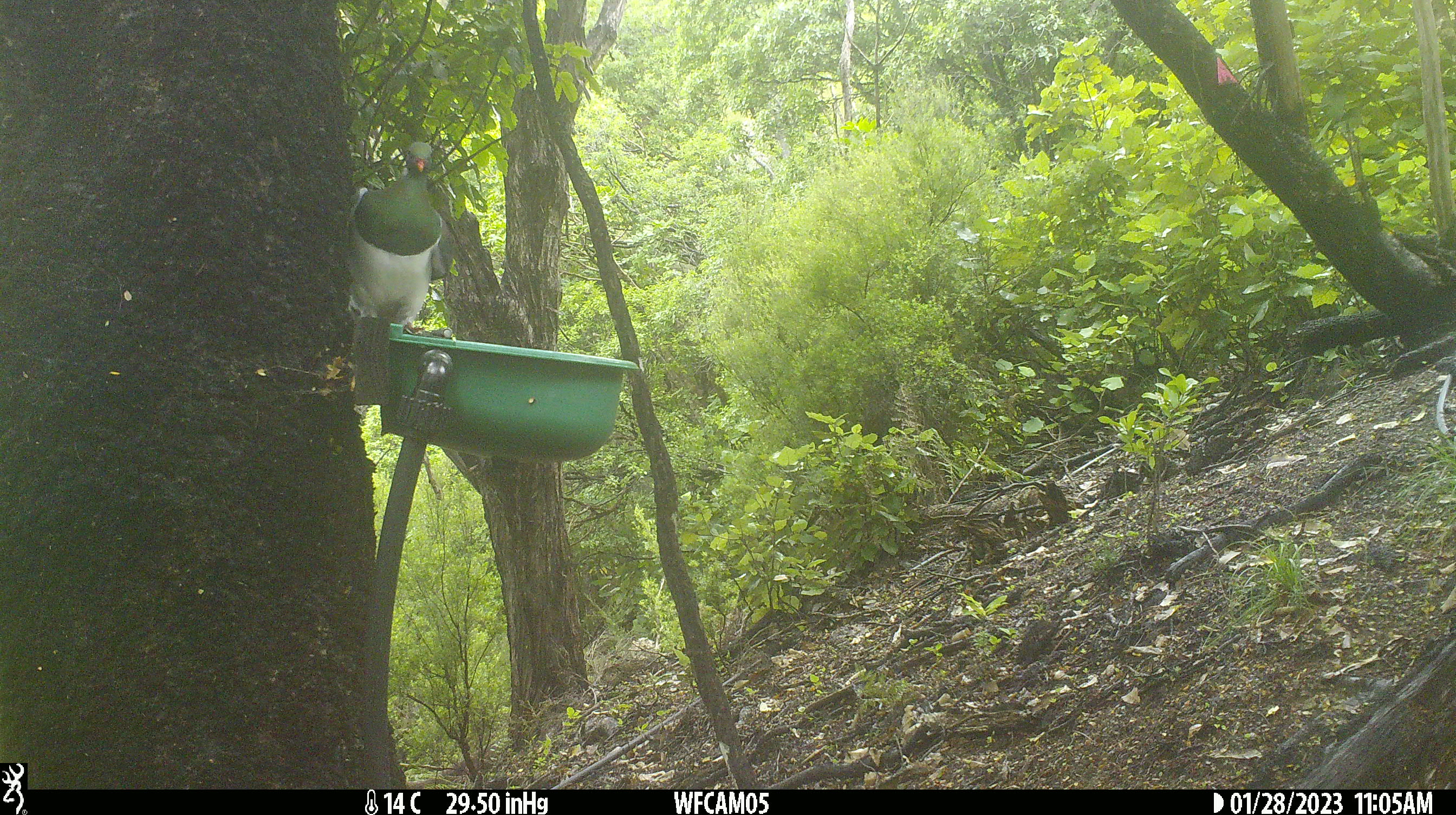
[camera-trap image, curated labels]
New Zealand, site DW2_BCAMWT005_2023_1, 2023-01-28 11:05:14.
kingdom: Animalia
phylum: Chordata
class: Aves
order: Columbiformes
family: Columbidae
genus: Hemiphaga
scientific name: Hemiphaga novaeseelandiae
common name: new zealand pigeon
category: kereru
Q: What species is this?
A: Kereru (new zealand pigeon) (Hemiphaga novaeseelandiae).